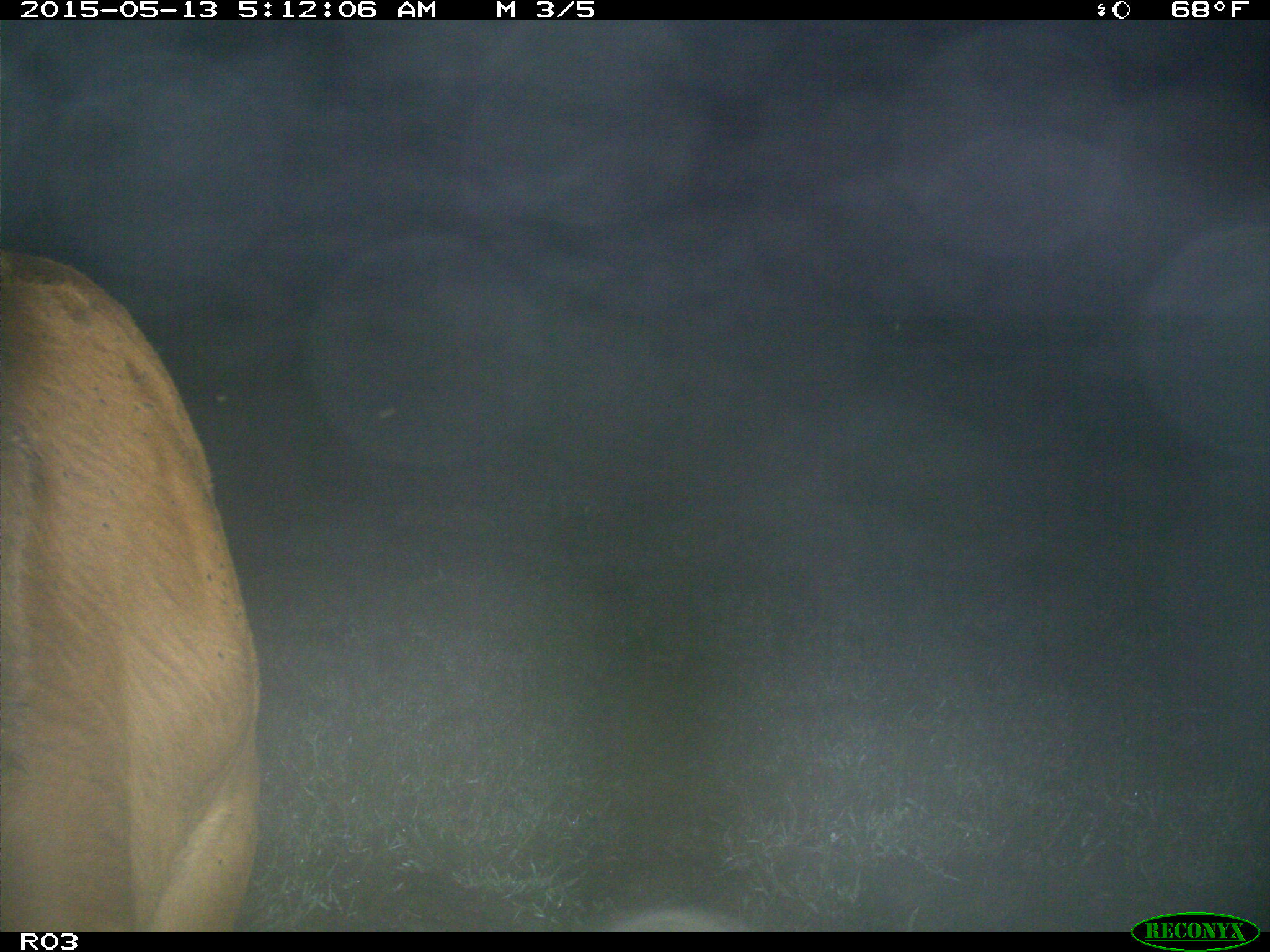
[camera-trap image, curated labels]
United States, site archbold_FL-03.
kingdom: Animalia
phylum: Chordata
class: Mammalia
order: Artiodactyla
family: Bovidae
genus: Bos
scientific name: Bos taurus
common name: domestic cow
Bos taurus (domestic cow).